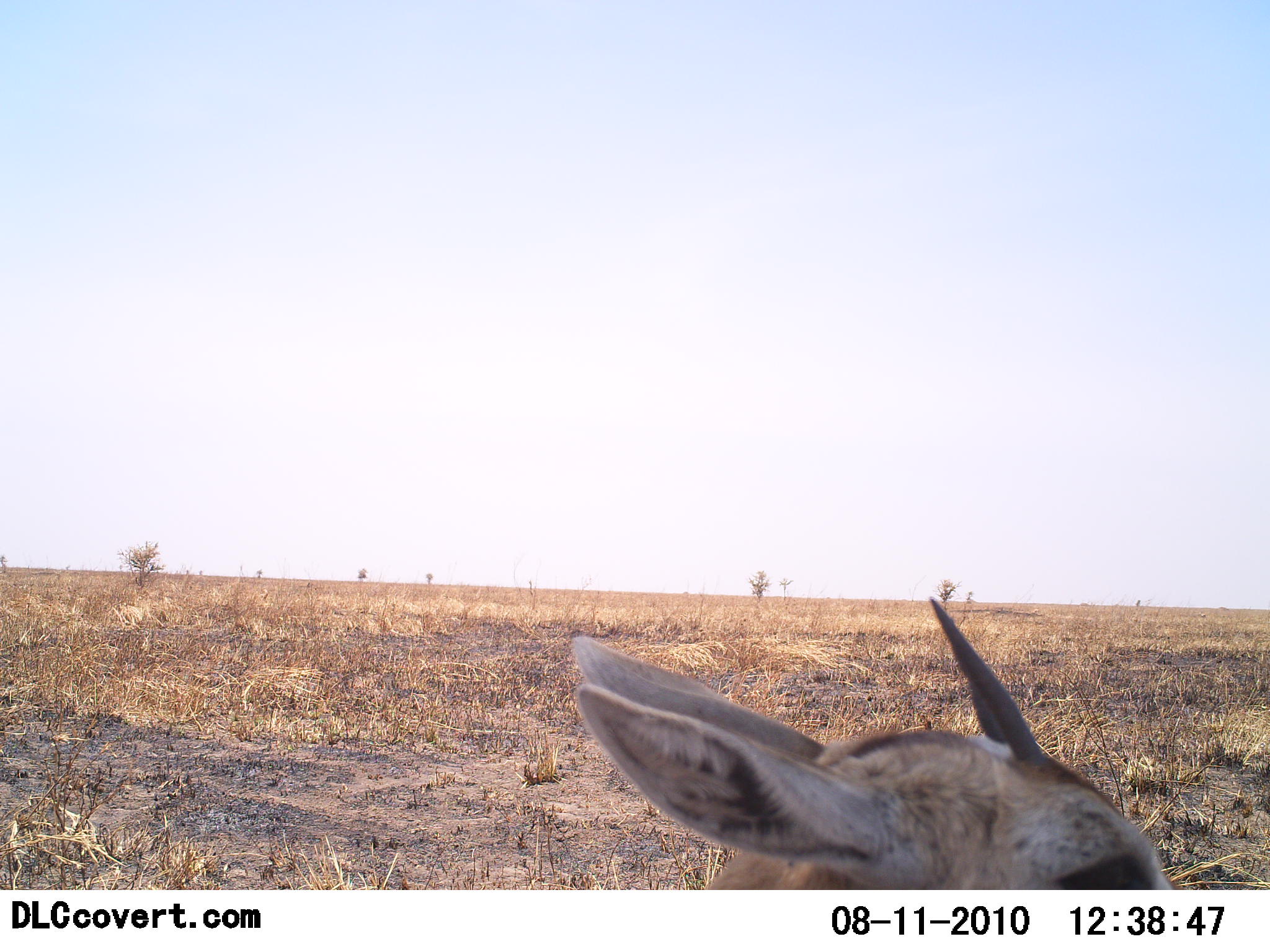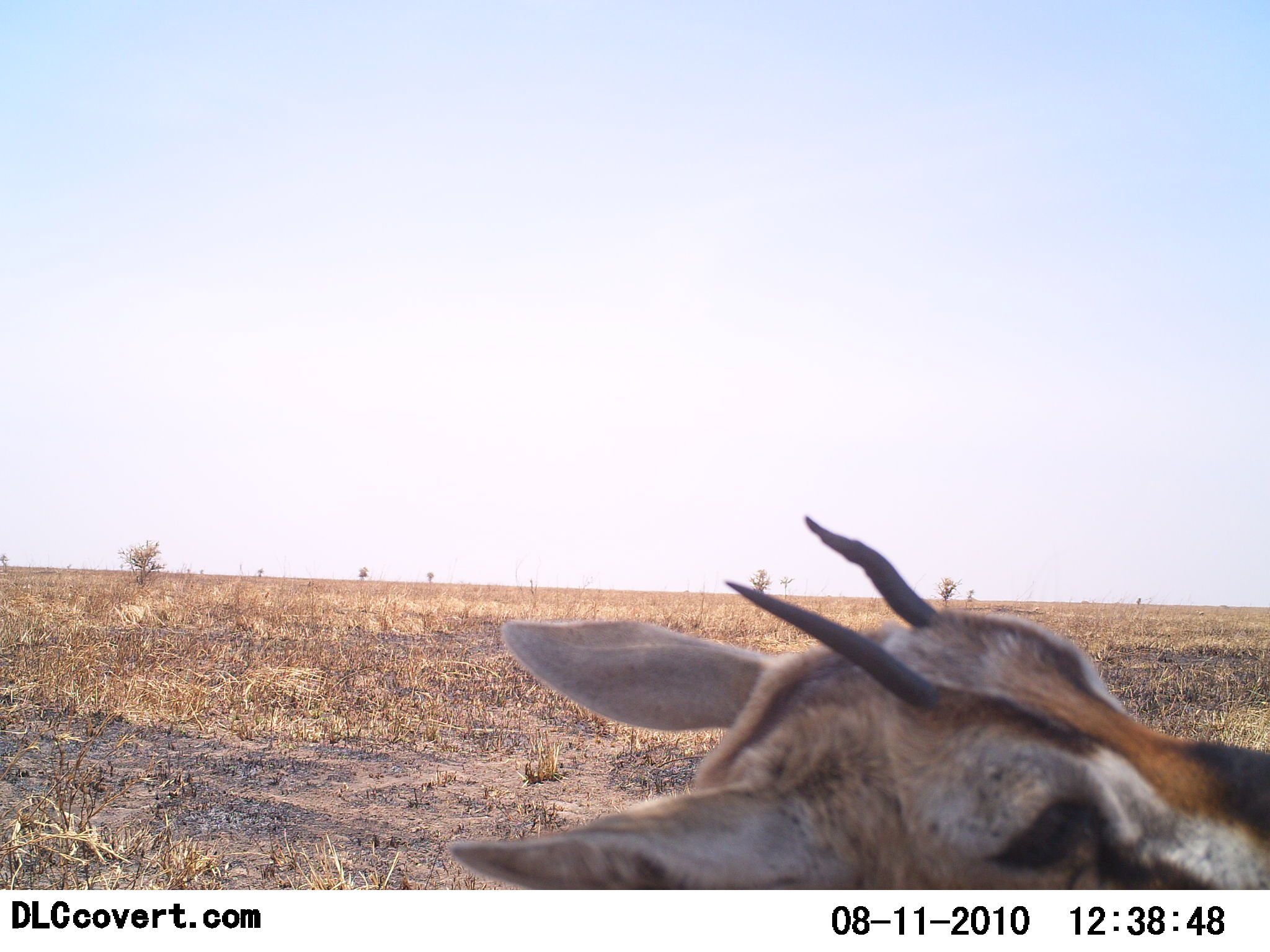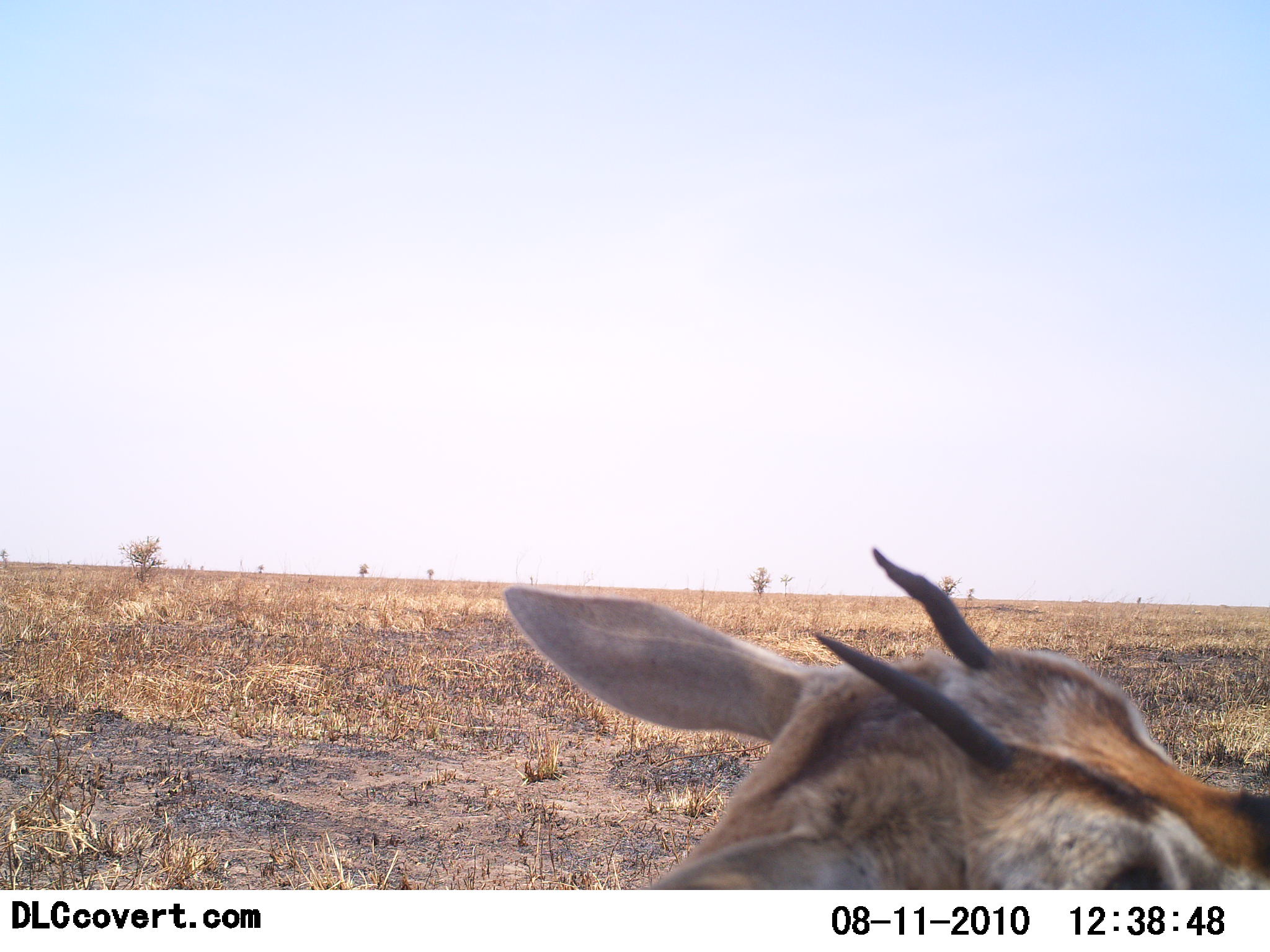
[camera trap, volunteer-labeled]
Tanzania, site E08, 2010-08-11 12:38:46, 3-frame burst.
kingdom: Animalia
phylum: Chordata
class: Mammalia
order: Artiodactyla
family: Bovidae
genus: Eudorcas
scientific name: Eudorcas thomsonii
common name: thomson's gazelle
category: gazellethomsons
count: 1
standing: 67%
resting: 27%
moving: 7%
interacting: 0%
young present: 33%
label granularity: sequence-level